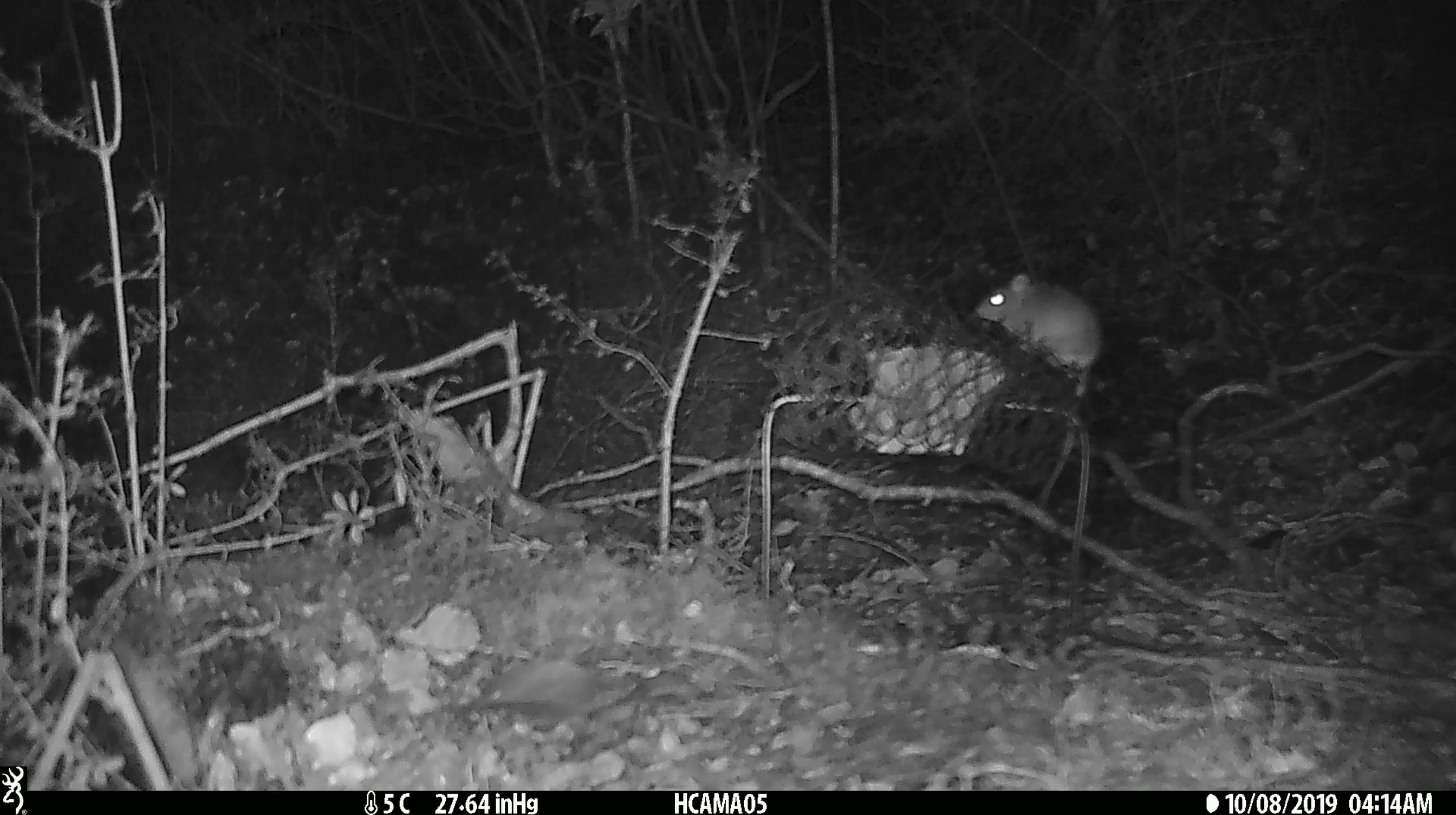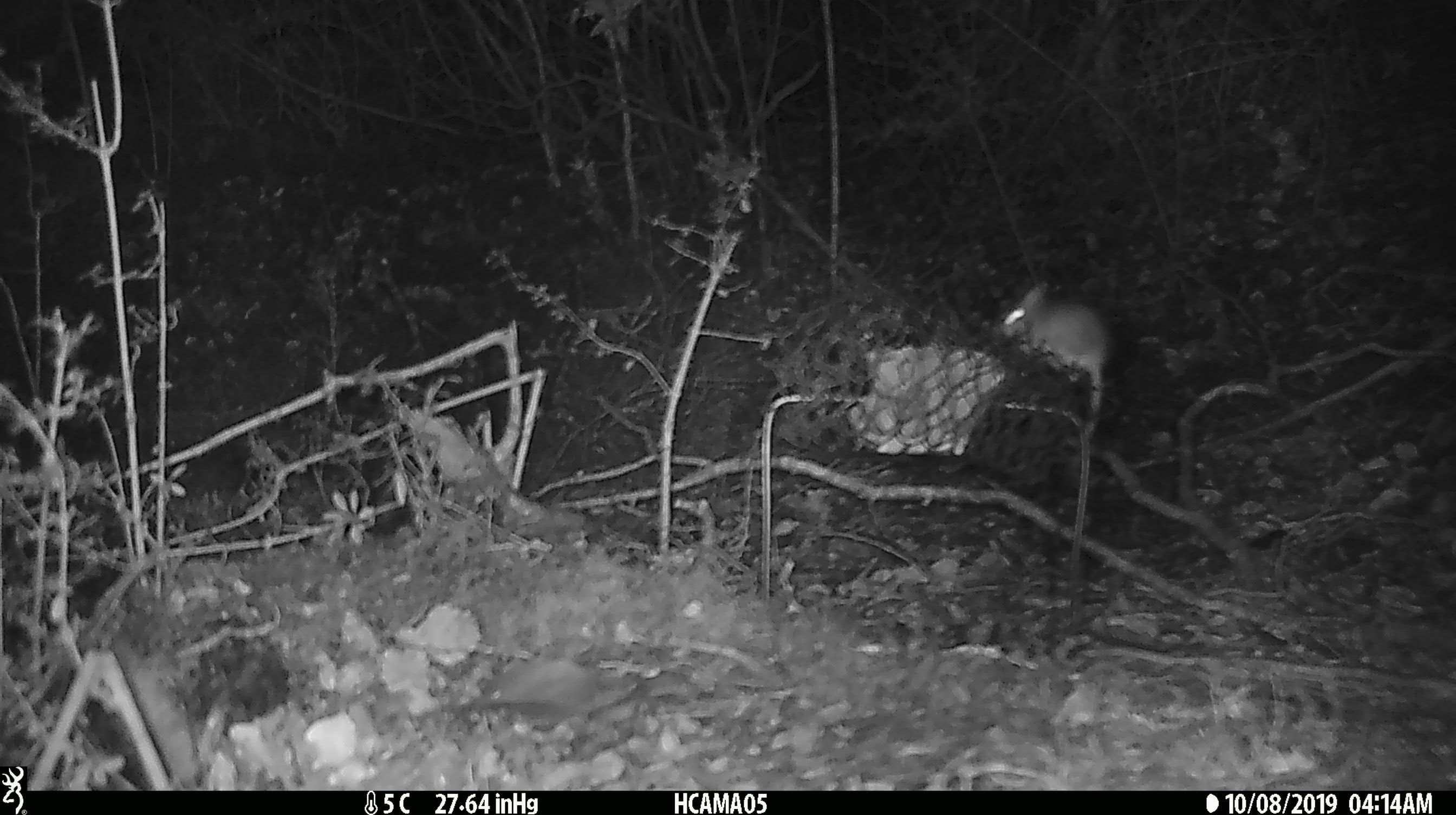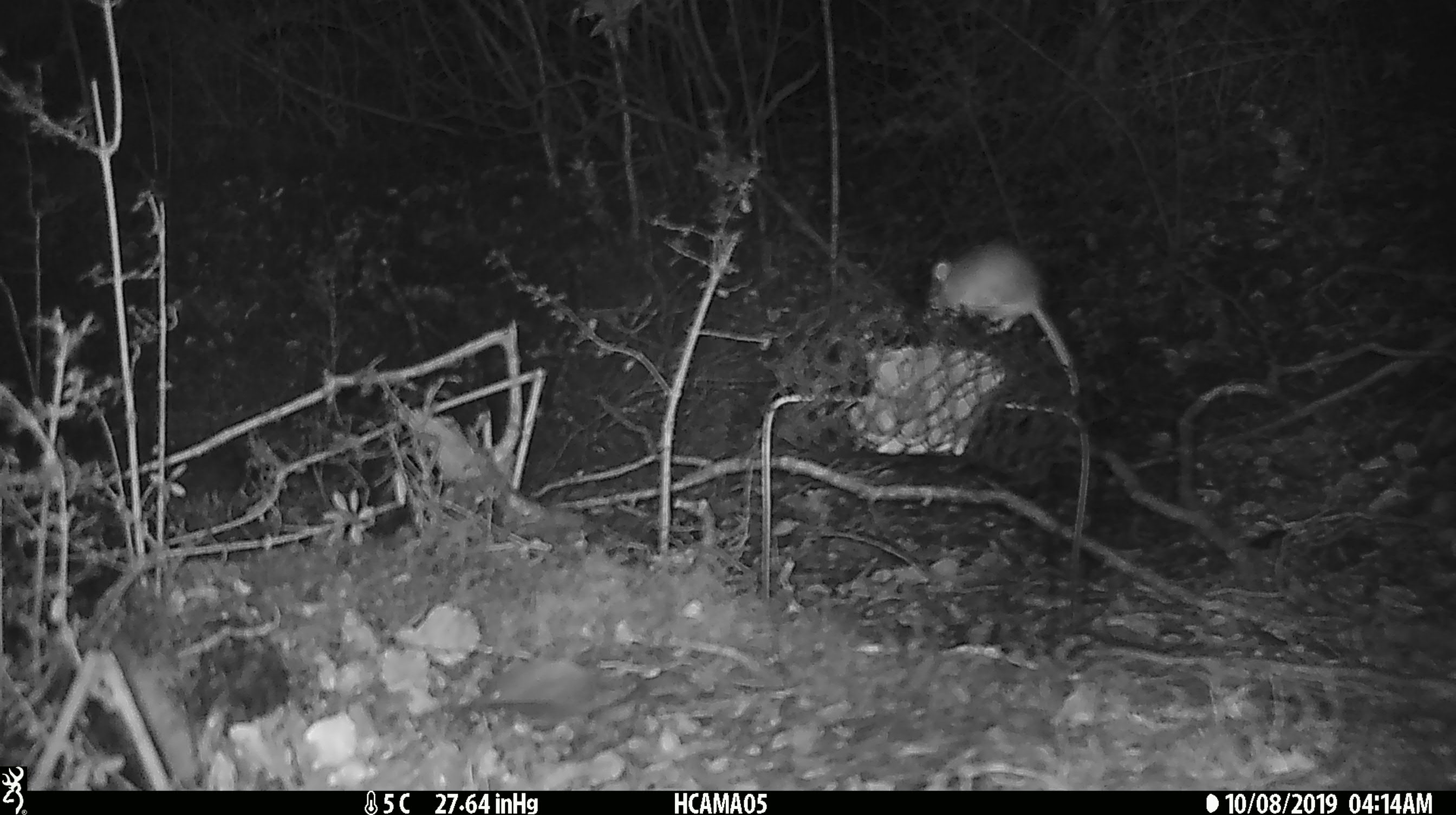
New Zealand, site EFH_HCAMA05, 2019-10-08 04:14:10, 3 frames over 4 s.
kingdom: Animalia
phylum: Chordata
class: Mammalia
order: Rodentia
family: Muridae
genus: Mus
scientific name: Mus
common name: mouse